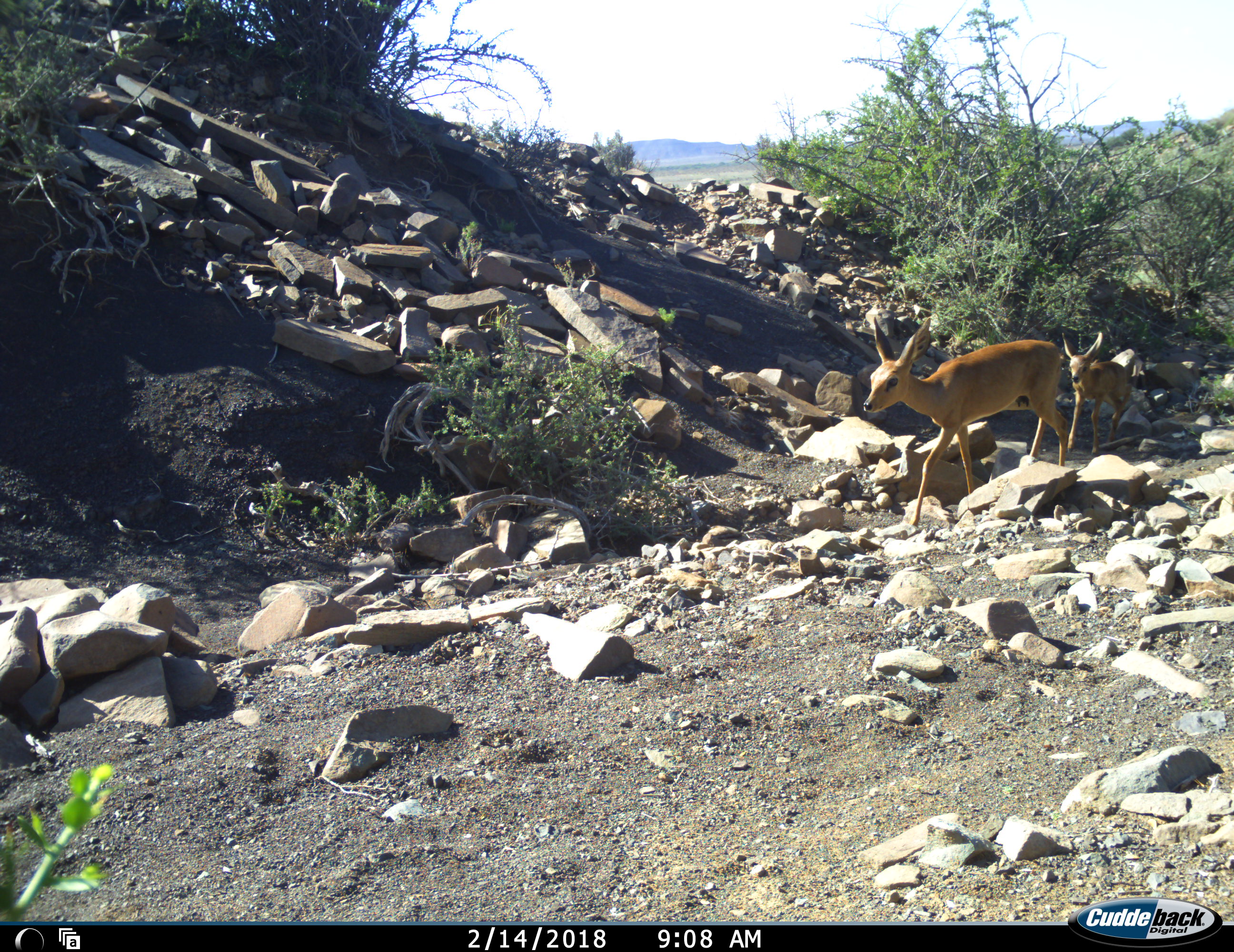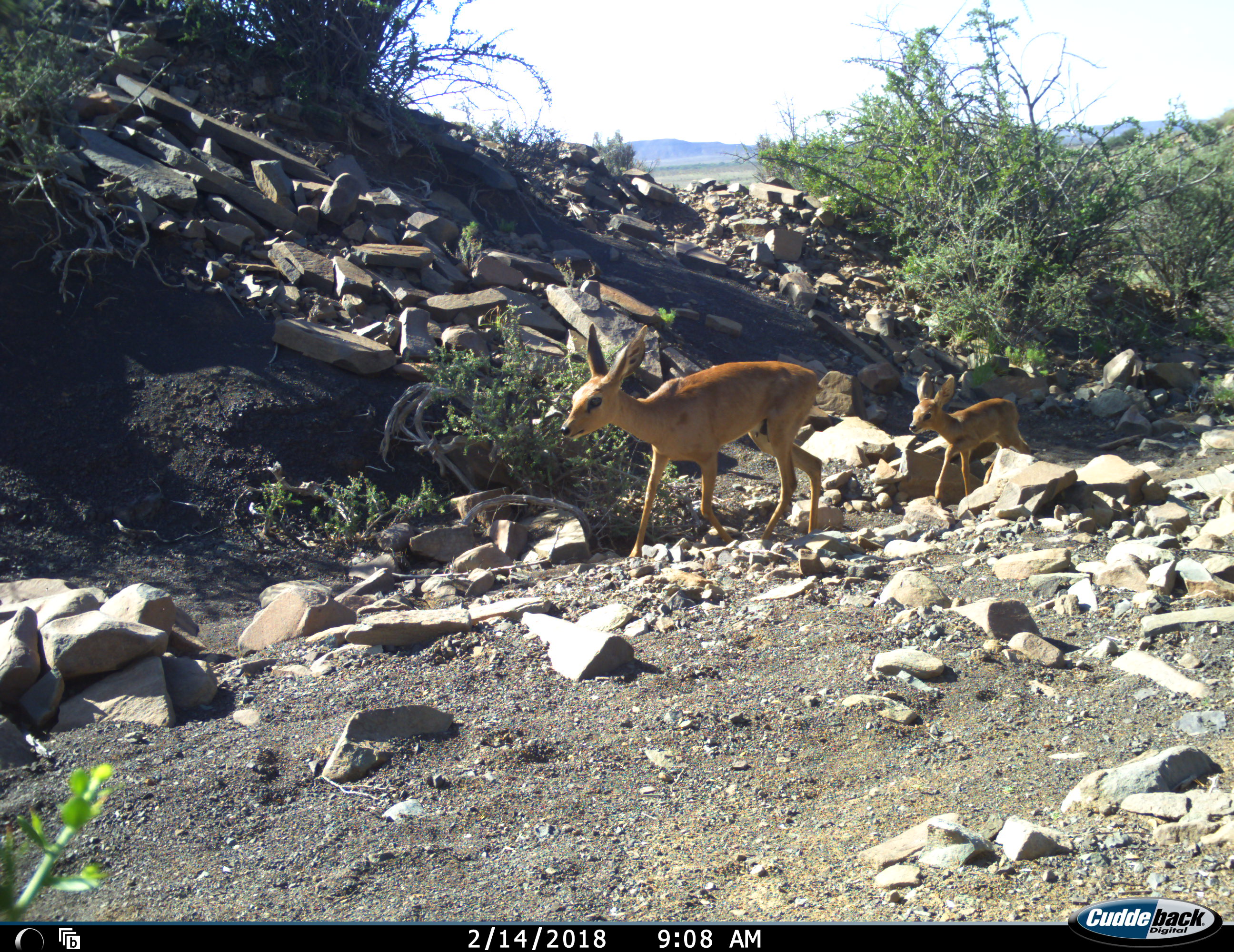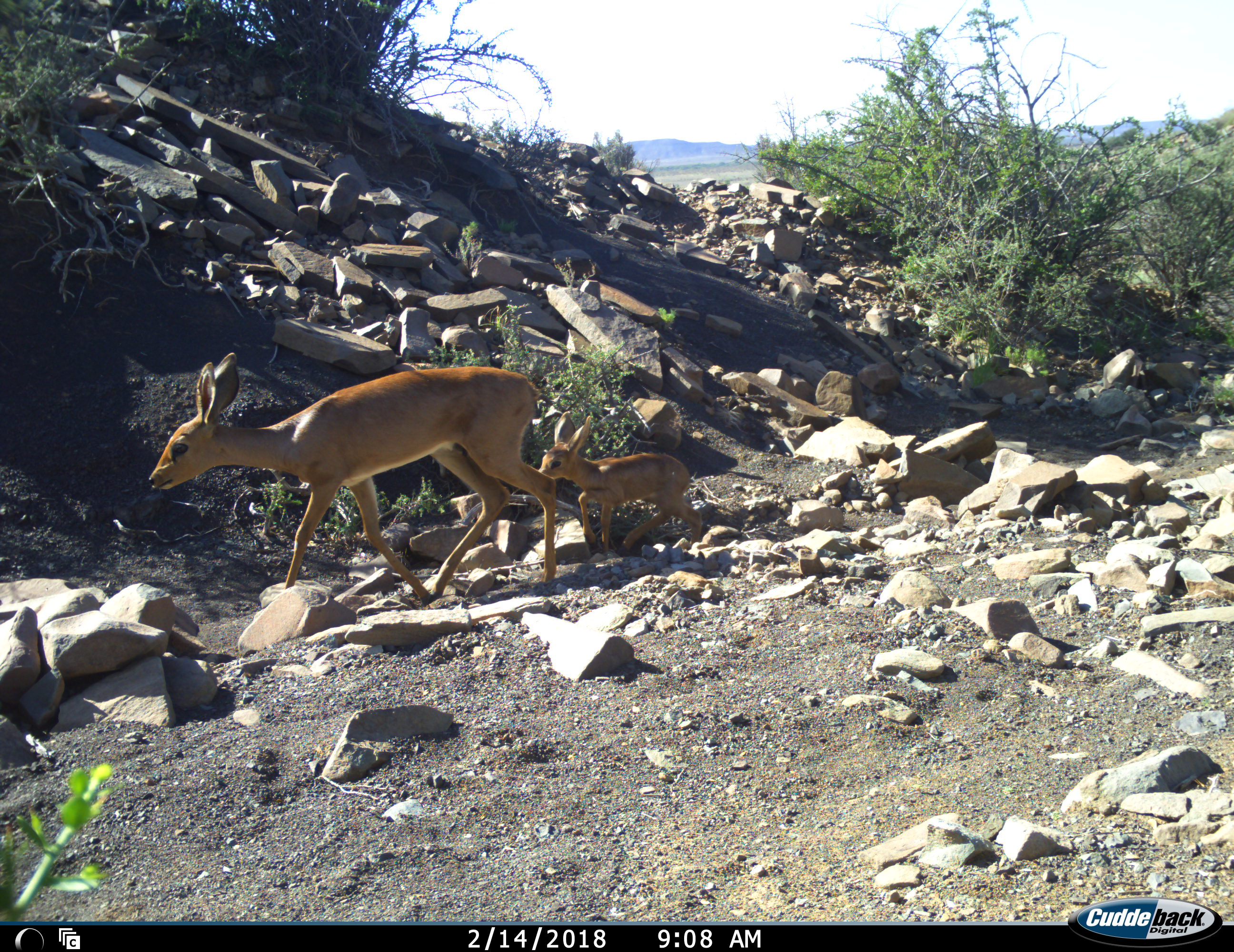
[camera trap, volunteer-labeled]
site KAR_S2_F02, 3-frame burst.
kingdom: Animalia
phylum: Chordata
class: Mammalia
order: Artiodactyla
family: Bovidae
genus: Raphicerus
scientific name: Raphicerus campestris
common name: steenbok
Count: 2.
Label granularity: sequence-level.